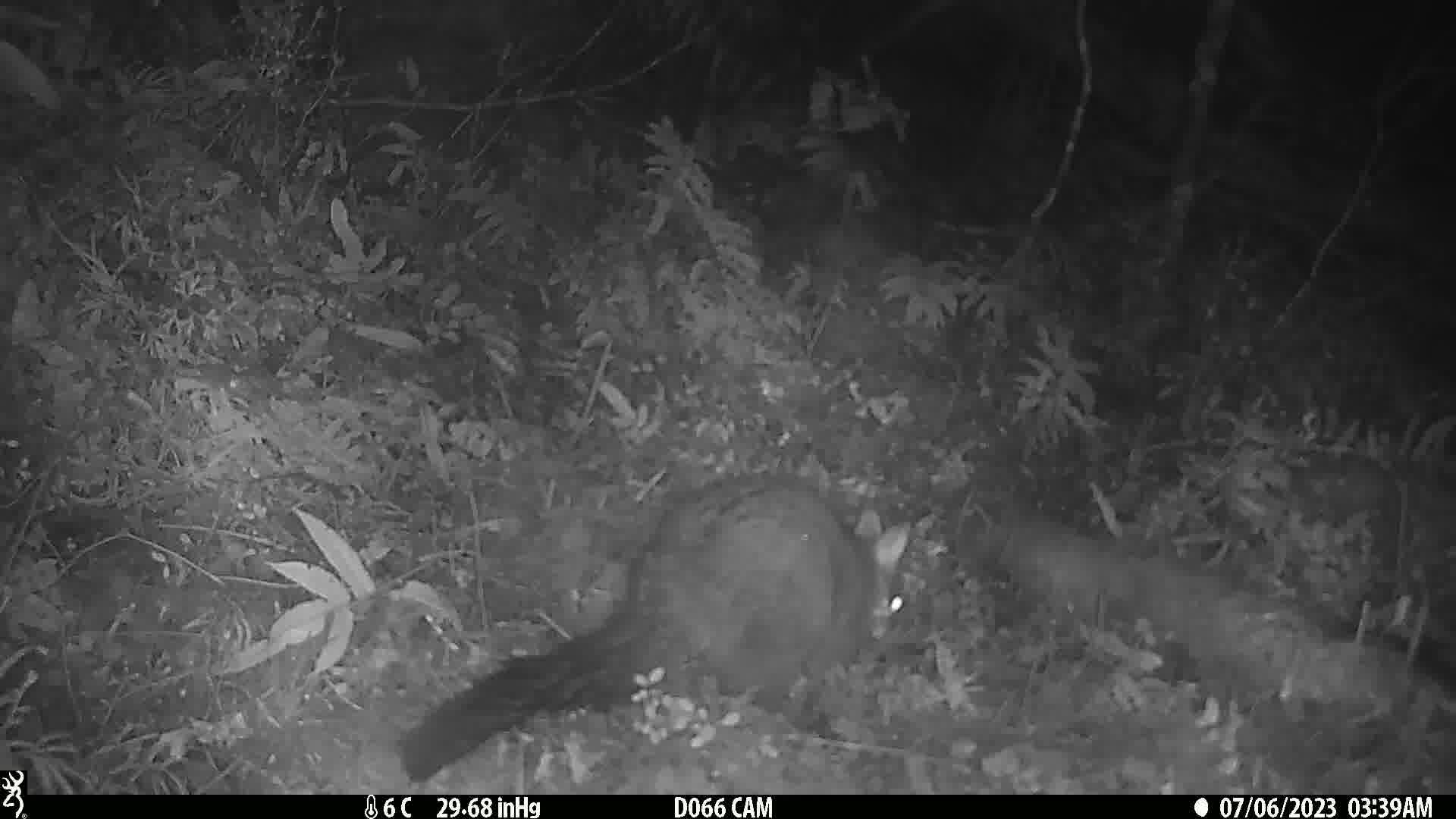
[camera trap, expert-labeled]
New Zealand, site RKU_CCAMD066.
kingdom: Animalia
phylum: Chordata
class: Mammalia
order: Diprotodontia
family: Phalangeridae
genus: Trichosurus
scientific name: Trichosurus vulpecula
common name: common brushtail possum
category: possum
Possum (common brushtail possum) (Trichosurus vulpecula).